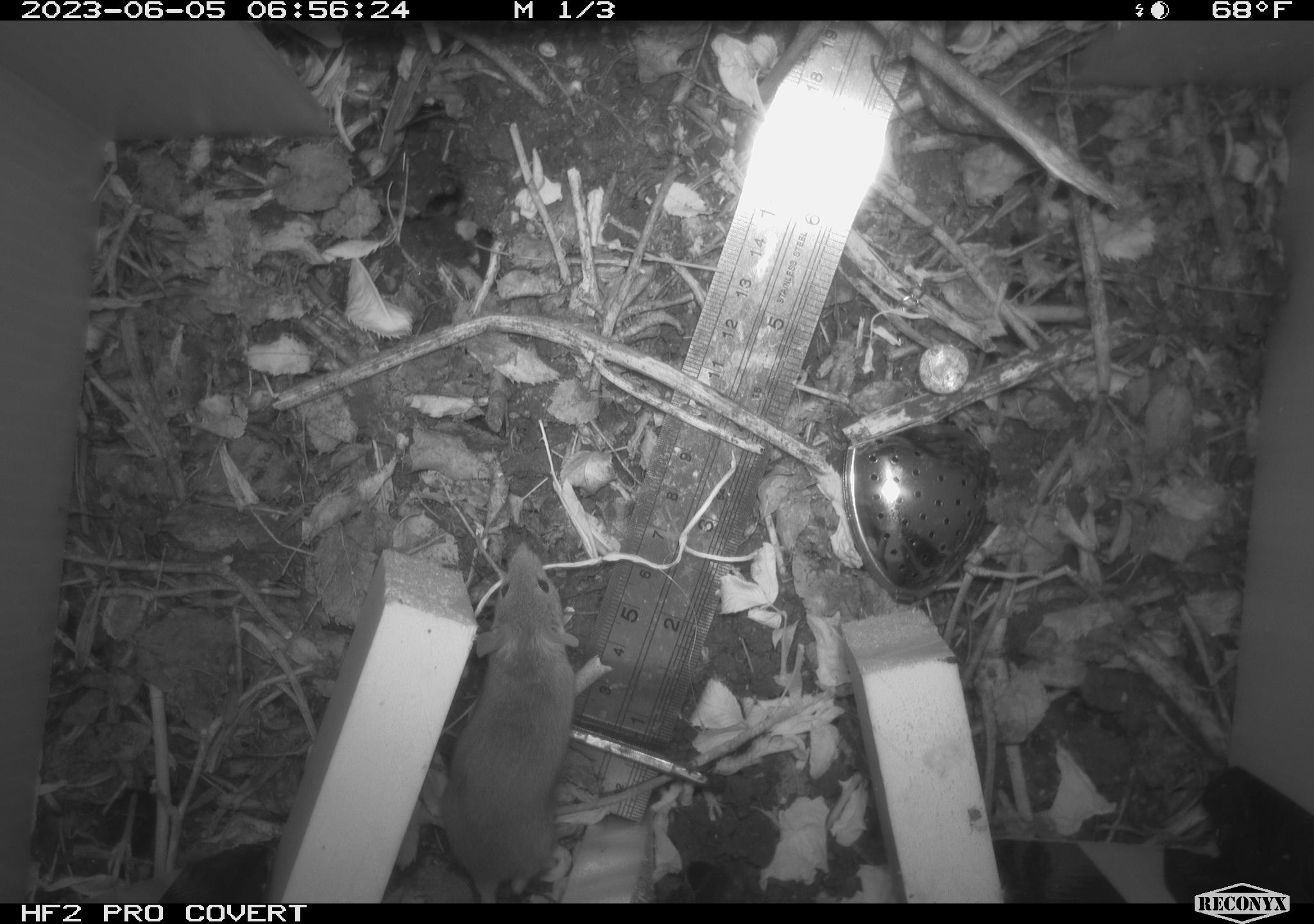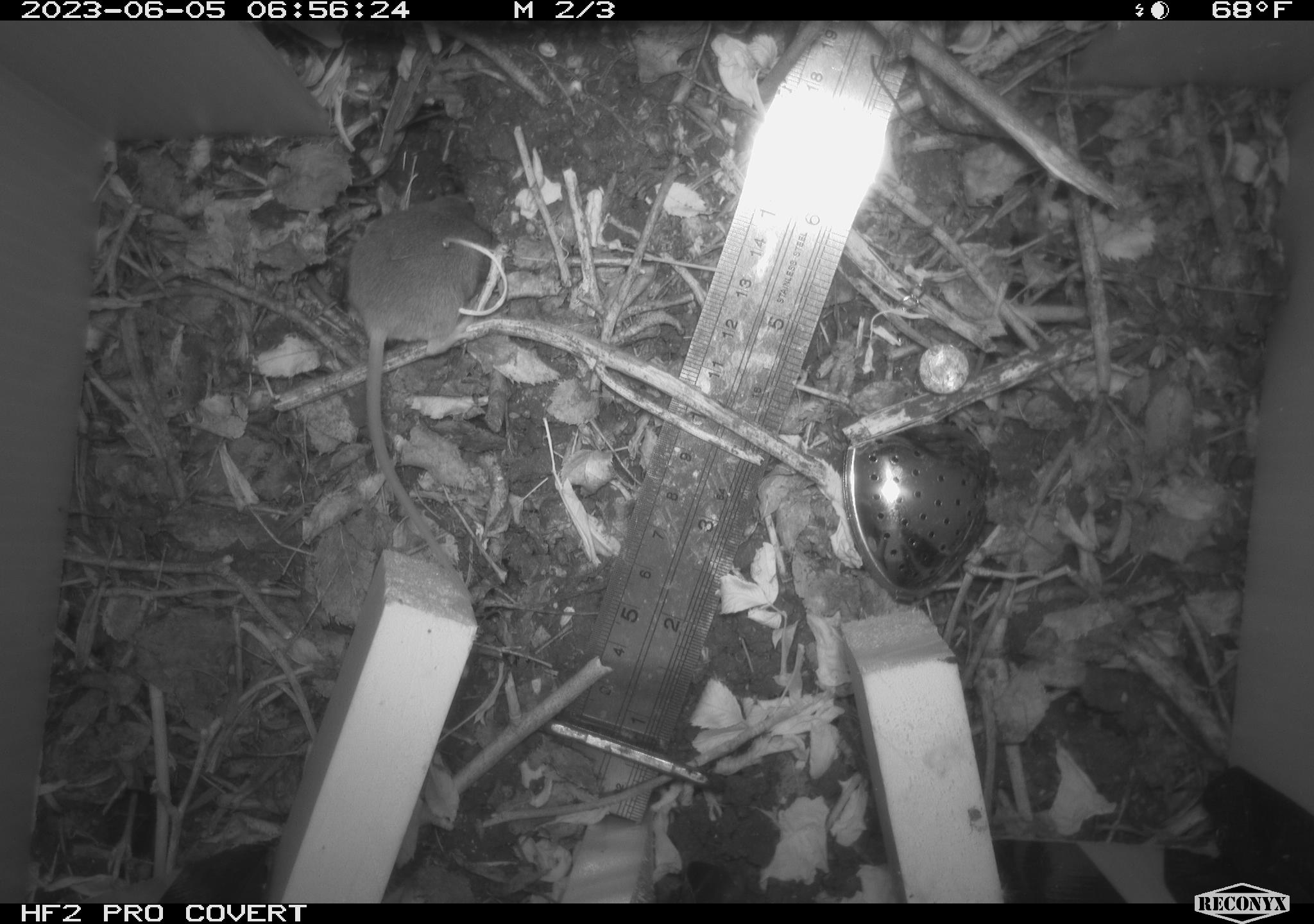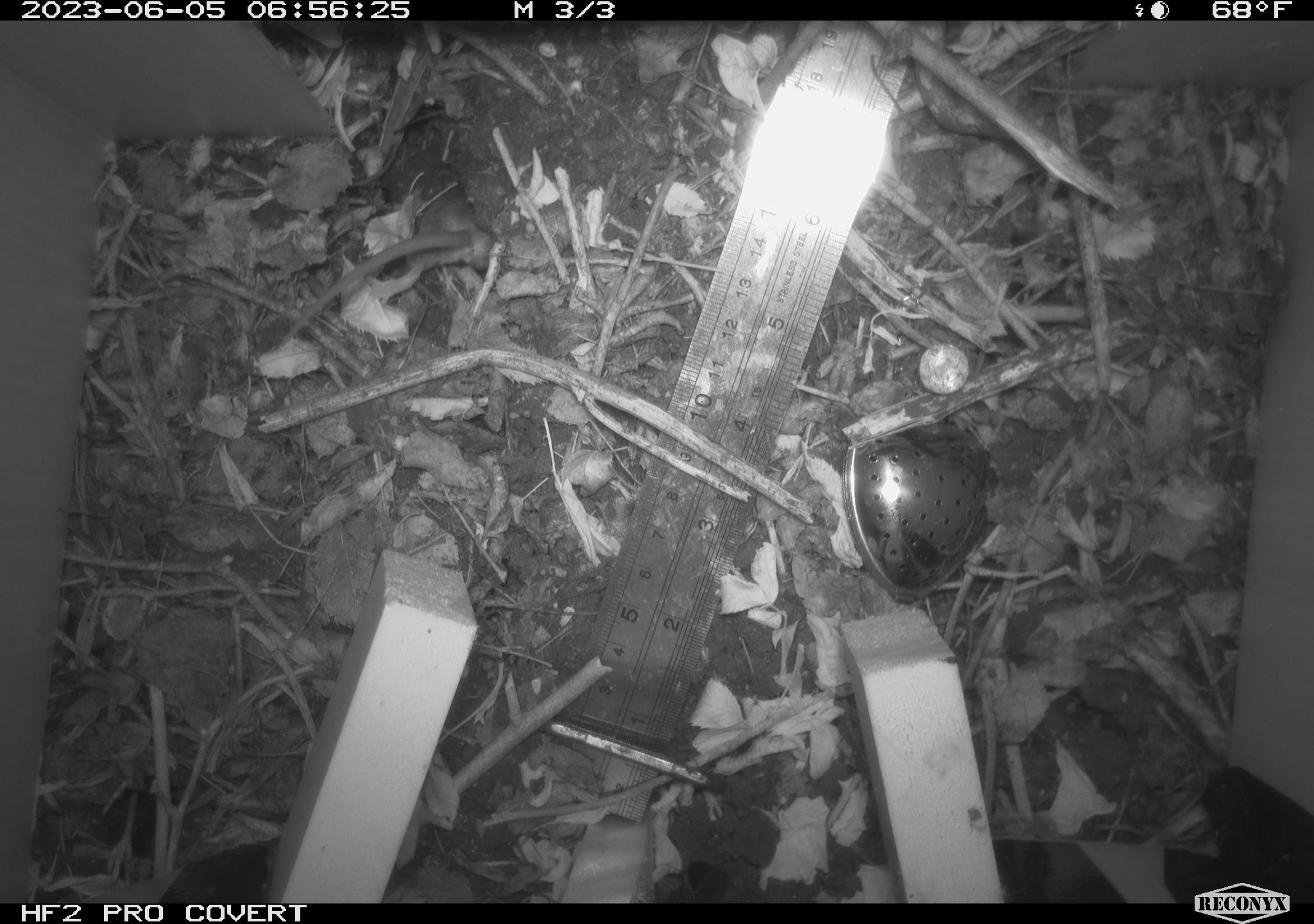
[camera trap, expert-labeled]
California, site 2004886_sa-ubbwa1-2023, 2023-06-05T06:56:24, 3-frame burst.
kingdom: Animalia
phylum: Chordata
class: Mammalia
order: Rodentia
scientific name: Rodentia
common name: rodent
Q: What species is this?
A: Rodent (Rodentia).